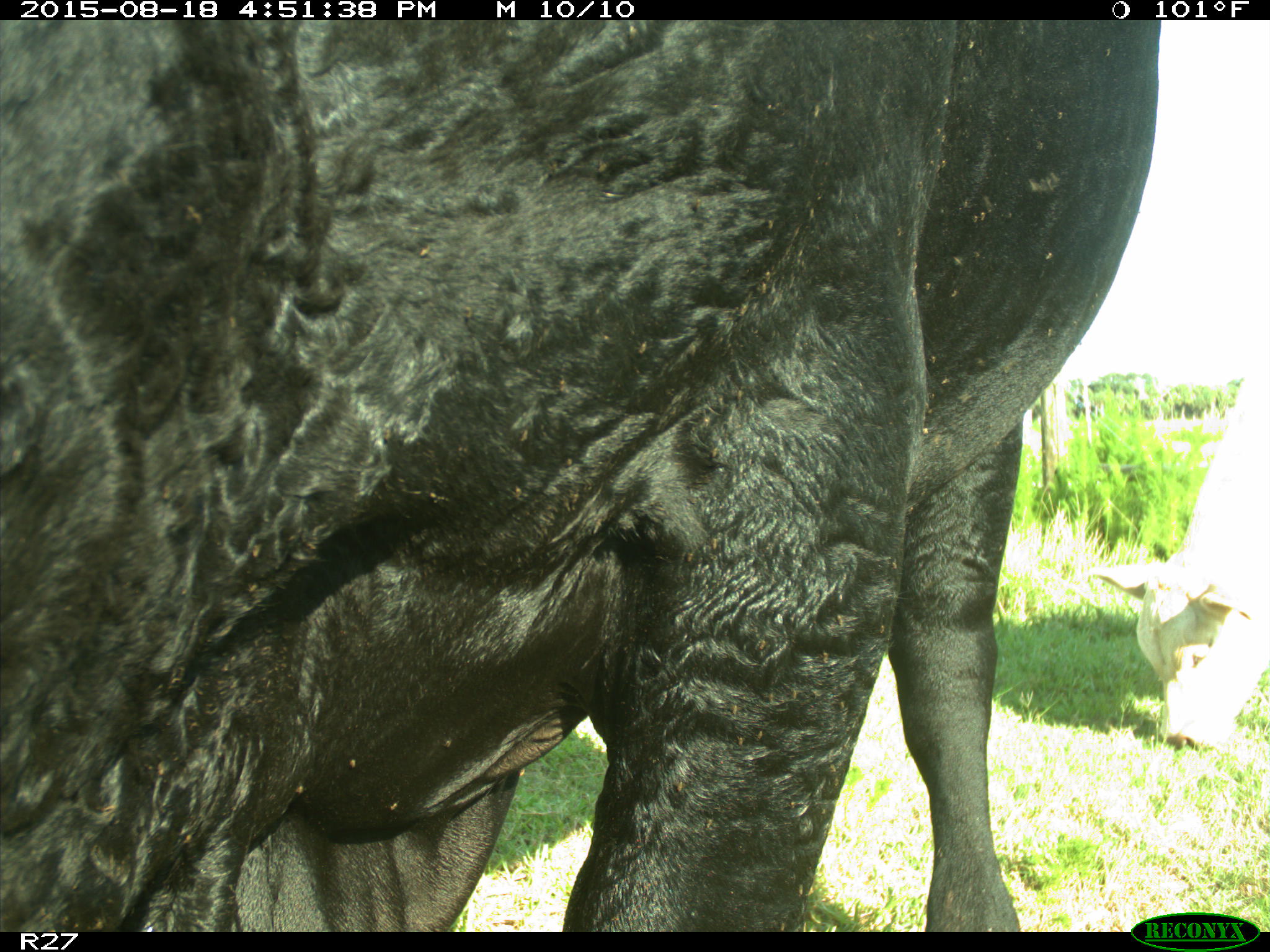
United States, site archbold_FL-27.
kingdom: Animalia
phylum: Chordata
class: Mammalia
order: Artiodactyla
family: Bovidae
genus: Bos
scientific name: Bos taurus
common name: domestic cow